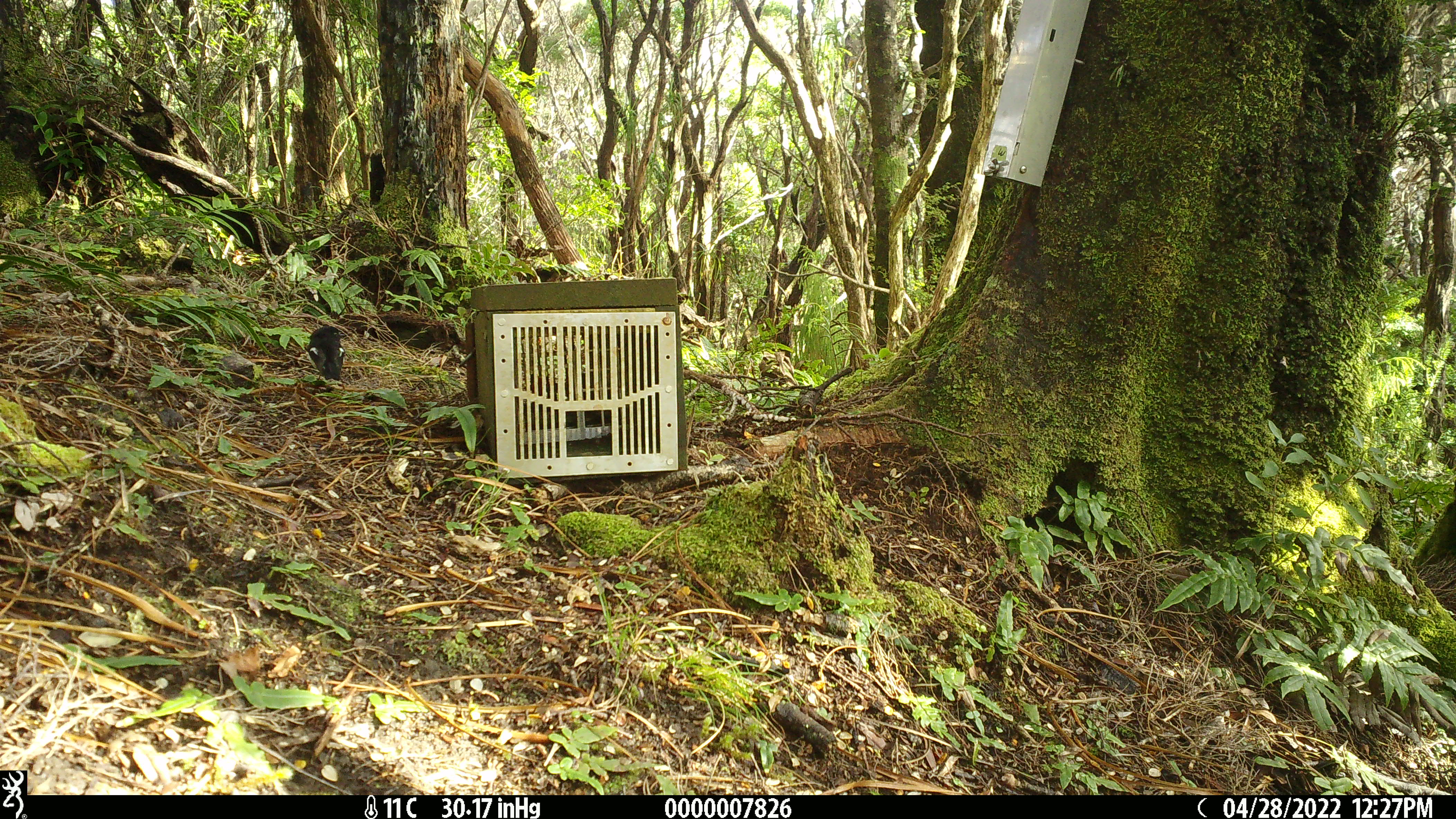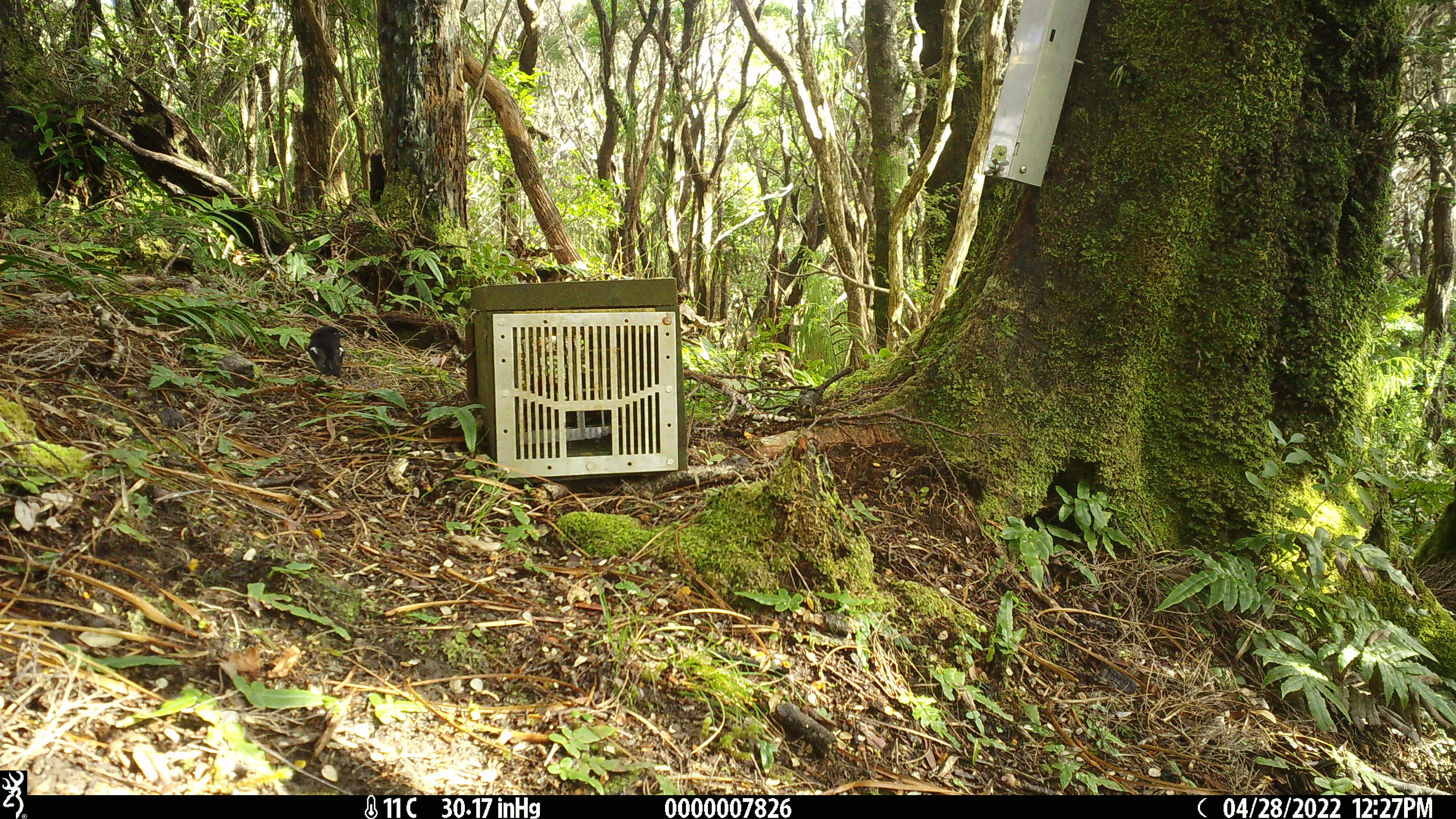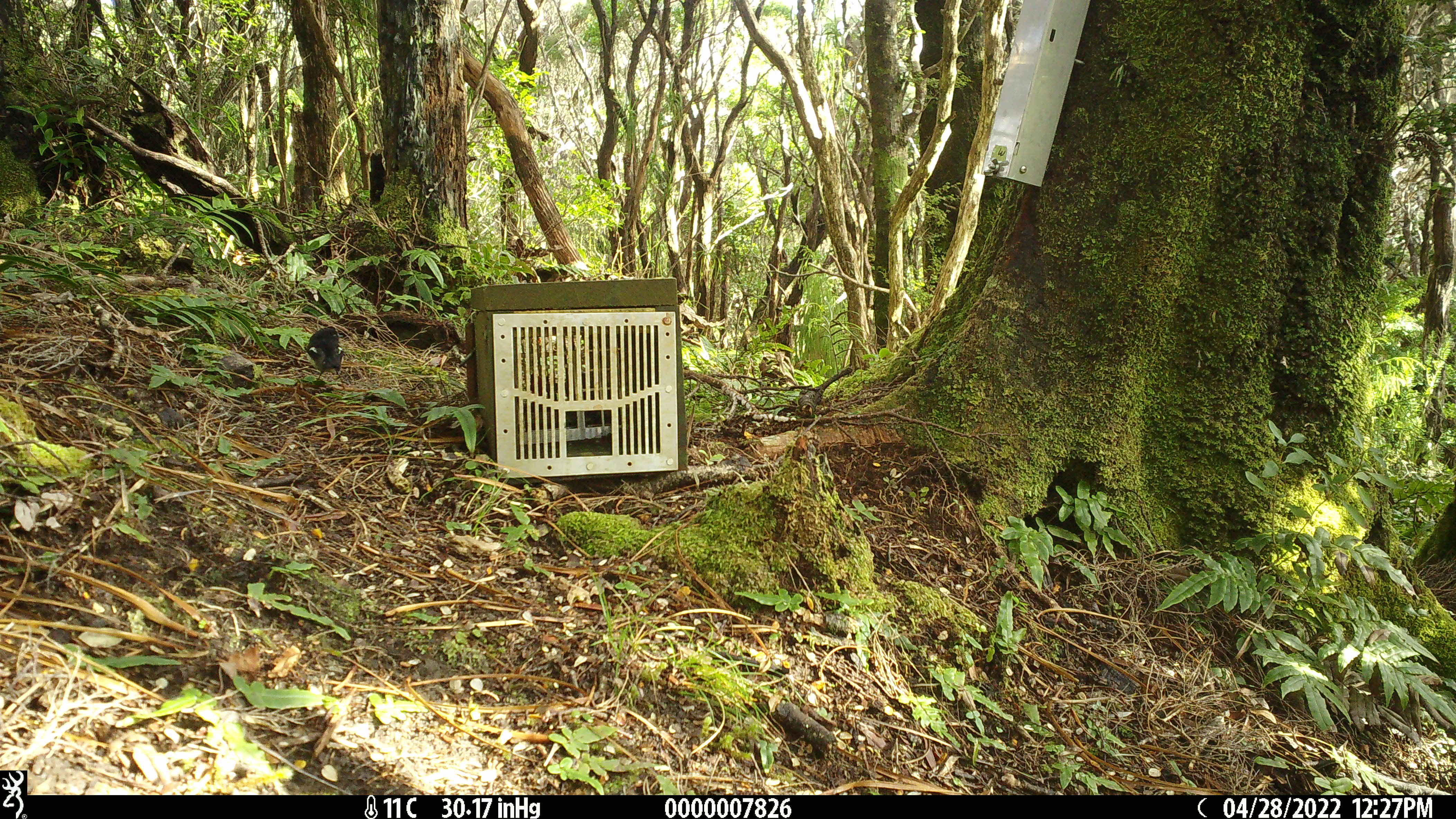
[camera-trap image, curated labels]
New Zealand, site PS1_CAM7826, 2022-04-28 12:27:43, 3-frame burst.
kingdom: Animalia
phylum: Chordata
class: Aves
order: Passeriformes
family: Petroicidae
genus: Petroica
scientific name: Petroica macrocephala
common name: tomtit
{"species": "tomtit (Petroica macrocephala)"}